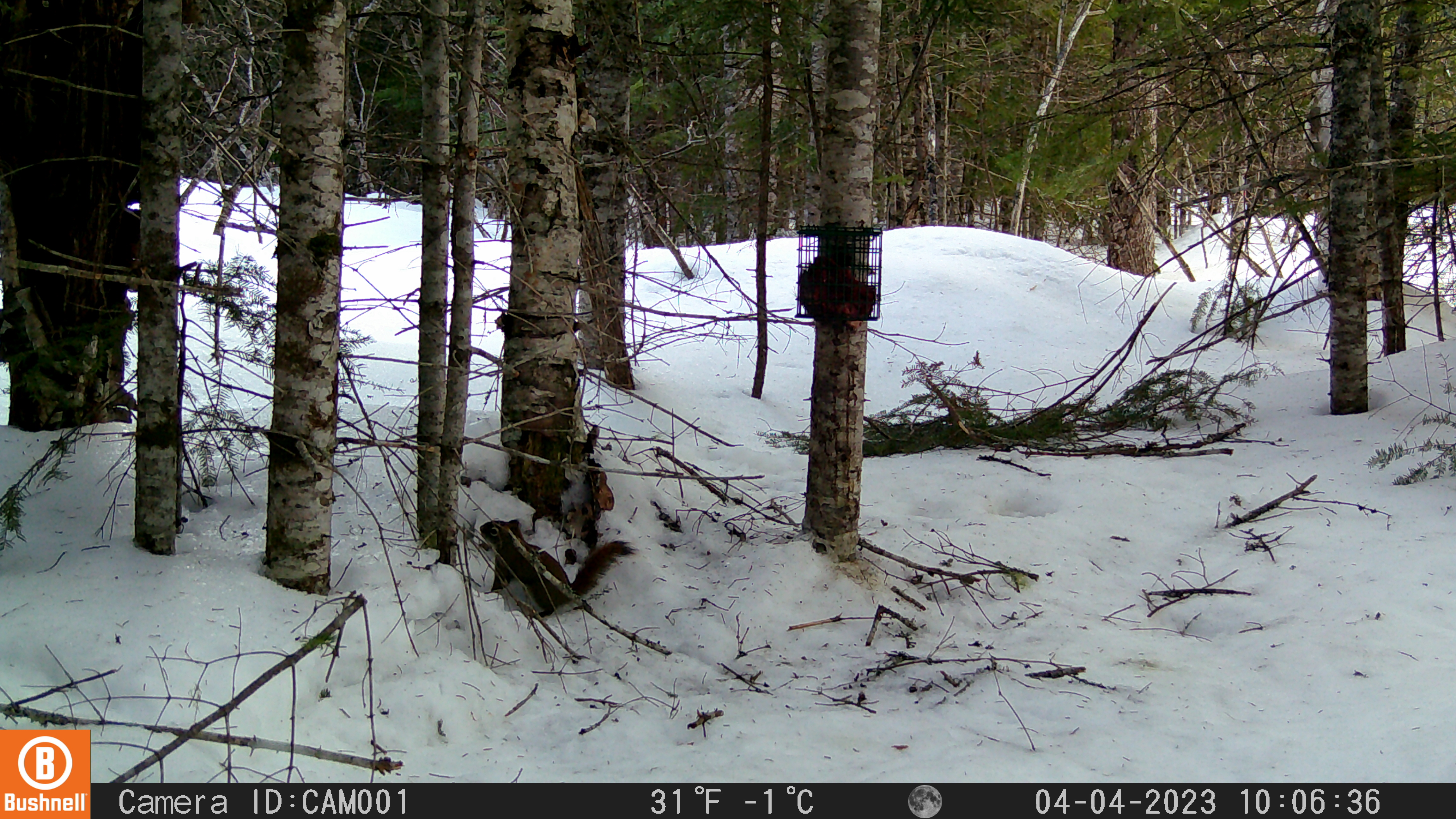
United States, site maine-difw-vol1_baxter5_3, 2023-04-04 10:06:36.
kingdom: Animalia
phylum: Chordata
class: Mammalia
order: Rodentia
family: Sciuridae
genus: Tamiasciurus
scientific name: Tamiasciurus hudsonicus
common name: red squirrel